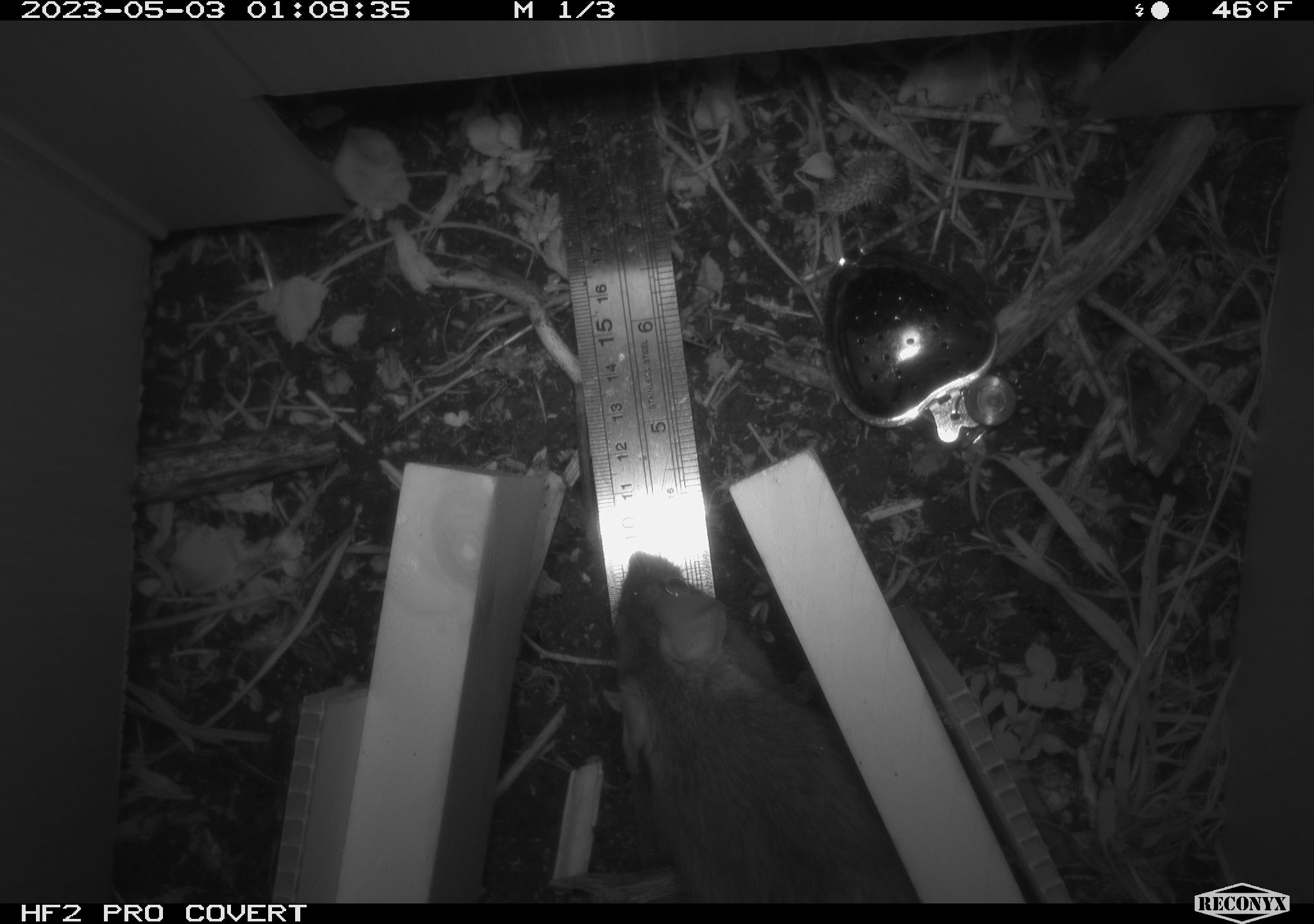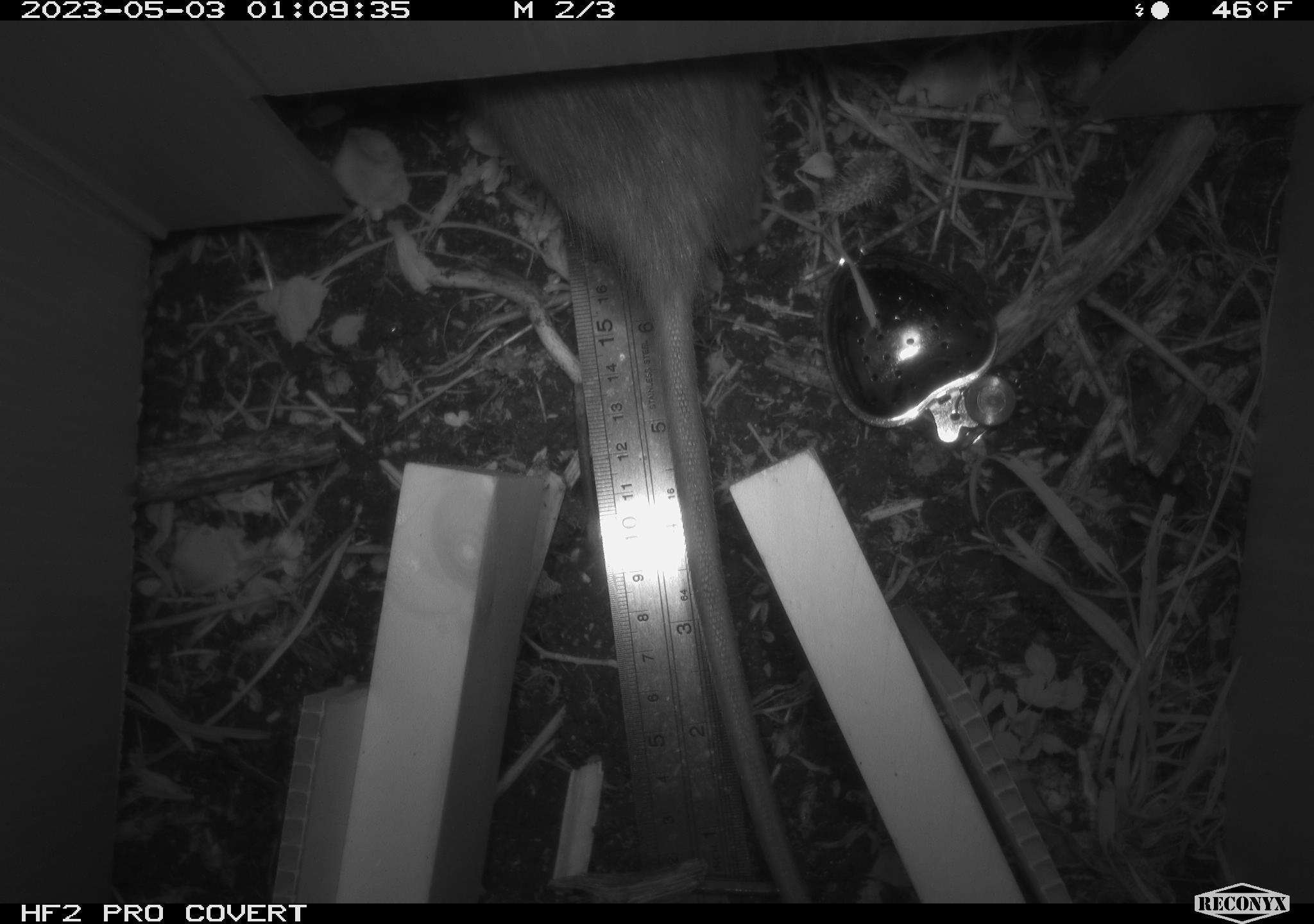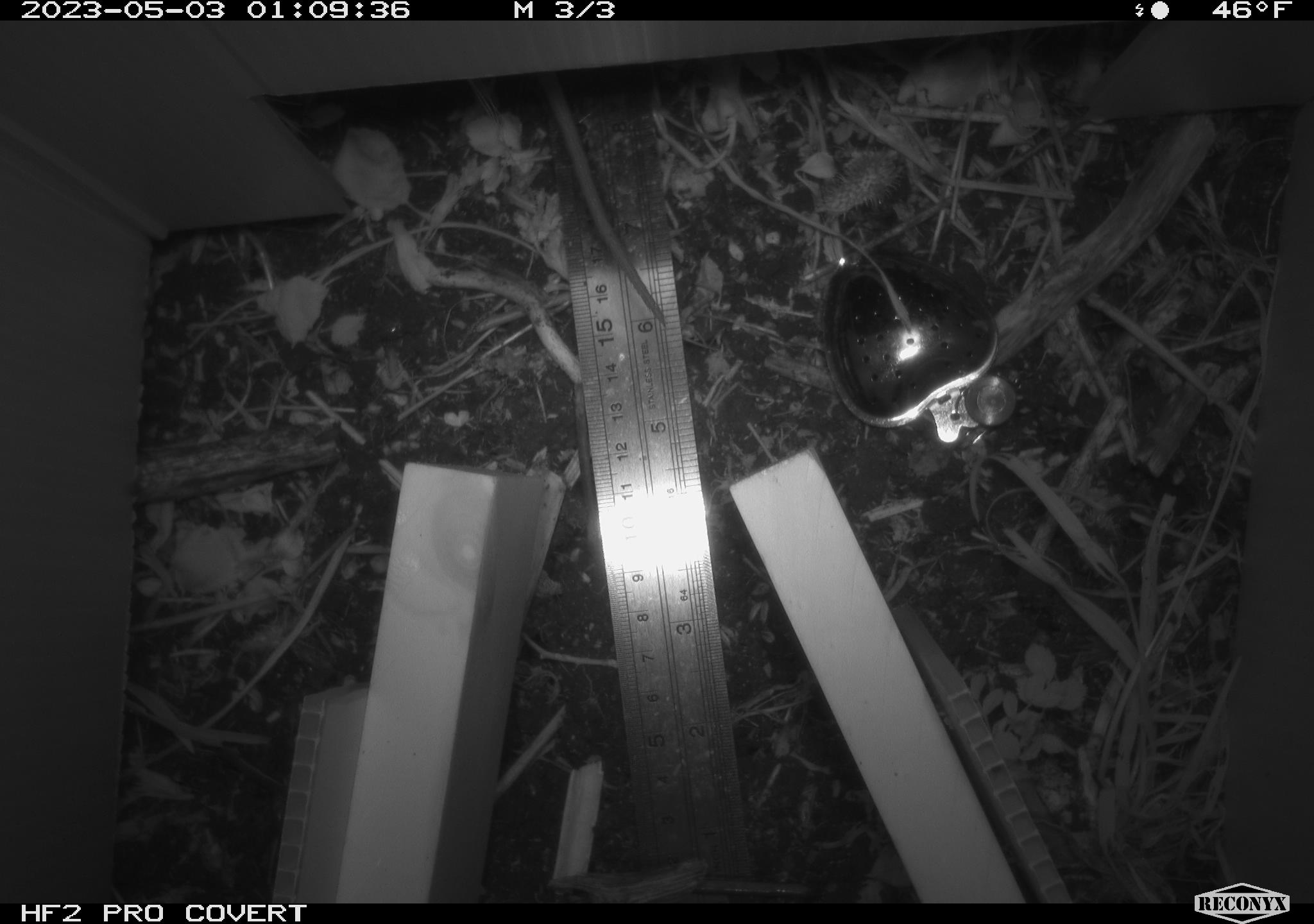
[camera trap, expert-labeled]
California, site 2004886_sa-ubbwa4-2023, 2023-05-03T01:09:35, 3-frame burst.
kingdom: Animalia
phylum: Chordata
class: Mammalia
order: Rodentia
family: Muridae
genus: Rattus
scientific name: Rattus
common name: rat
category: rattus species